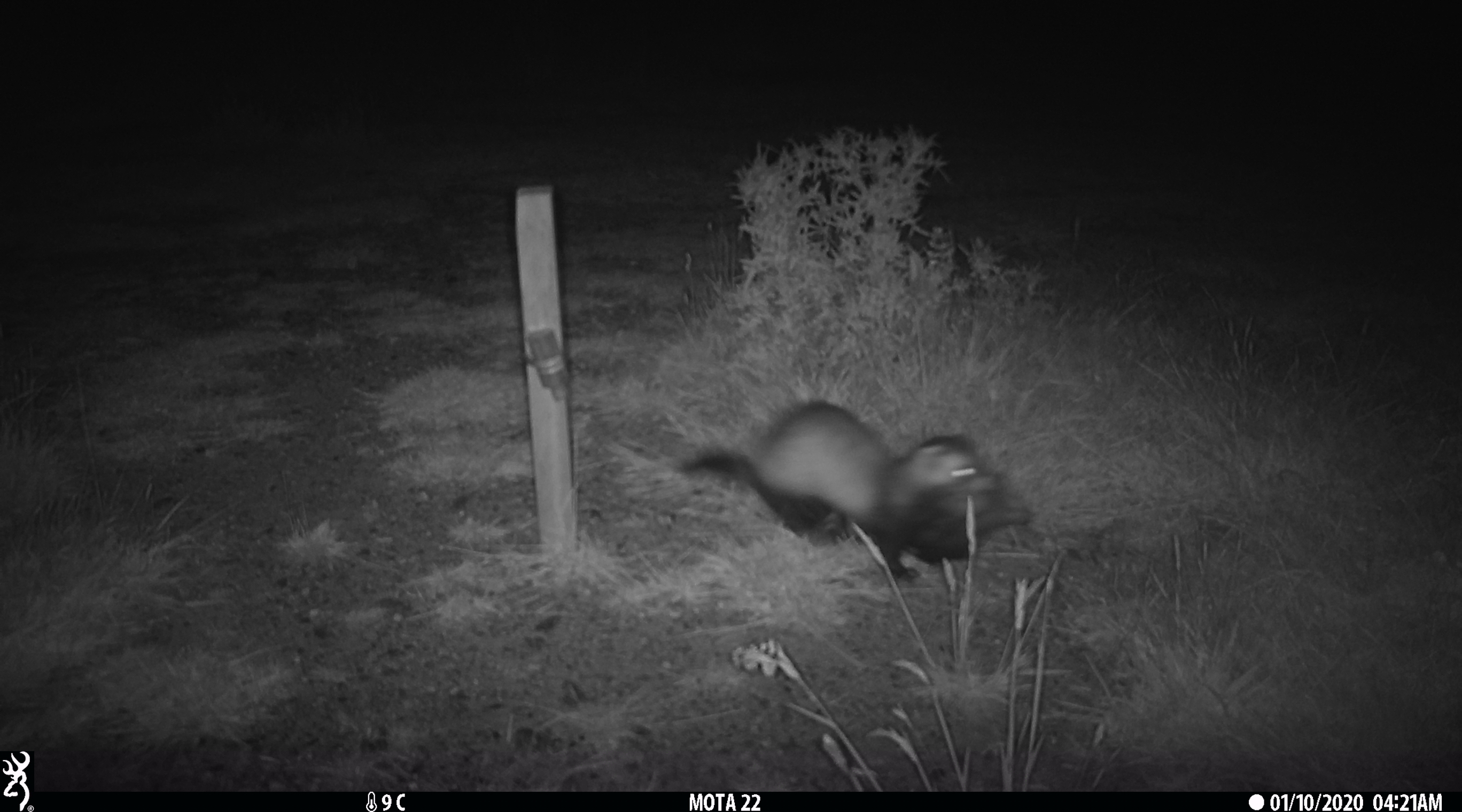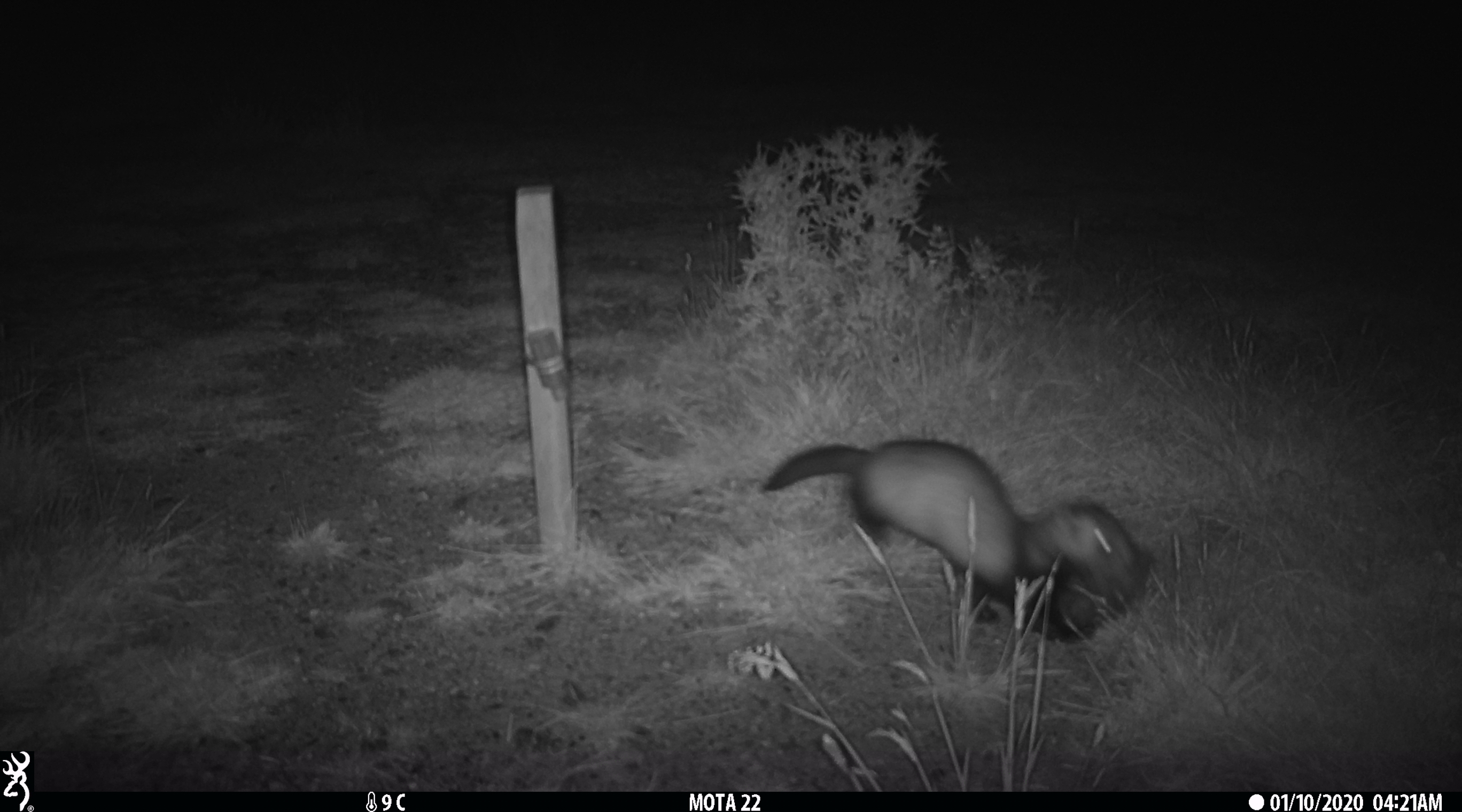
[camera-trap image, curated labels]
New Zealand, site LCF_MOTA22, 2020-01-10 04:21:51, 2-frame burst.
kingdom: Animalia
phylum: Chordata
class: Mammalia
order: Carnivora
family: Mustelidae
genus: Mustela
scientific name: Mustela furo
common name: ferret